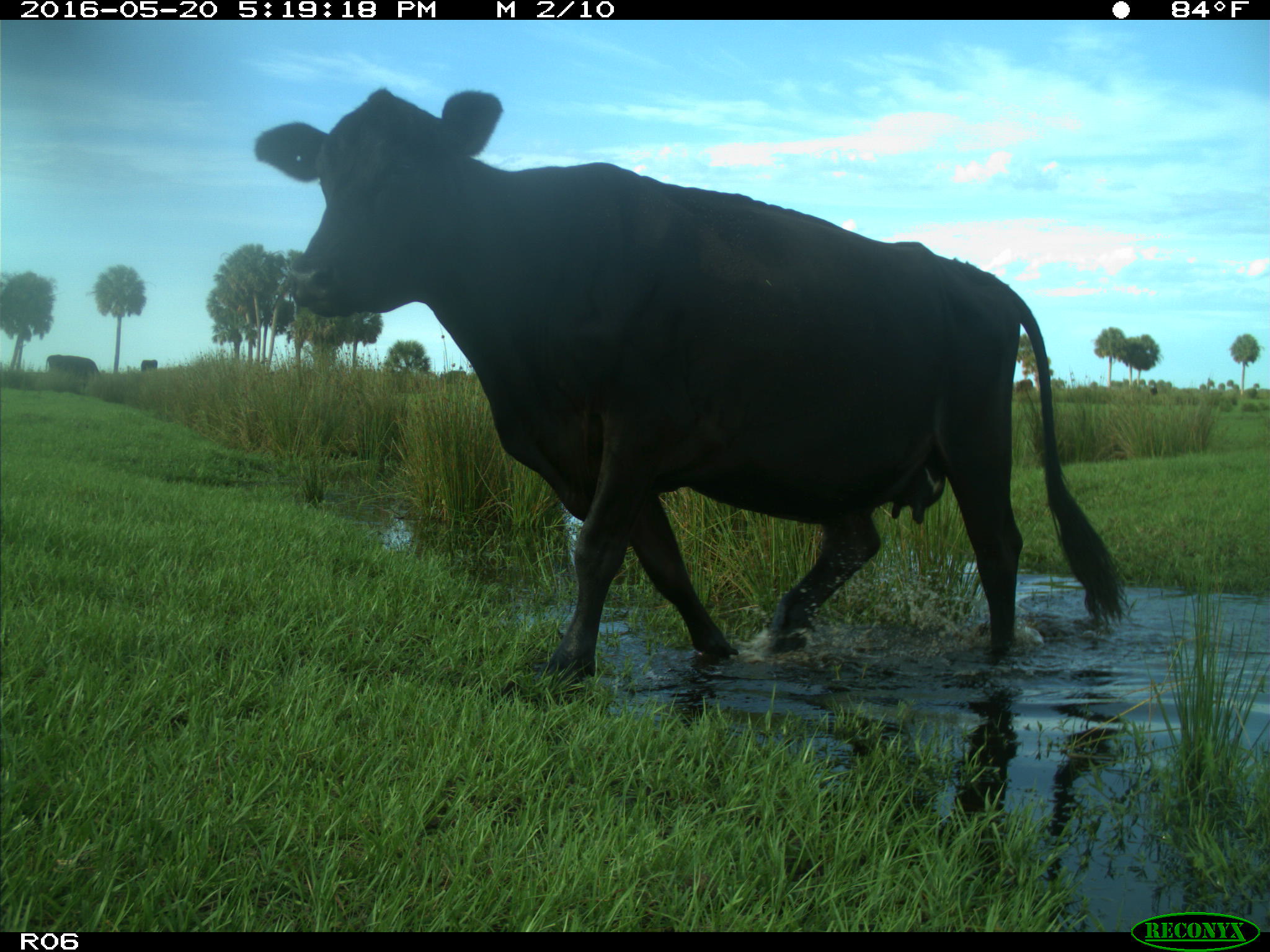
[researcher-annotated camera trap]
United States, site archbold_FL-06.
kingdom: Animalia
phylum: Chordata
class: Mammalia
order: Artiodactyla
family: Bovidae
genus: Bos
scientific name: Bos taurus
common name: domestic cow